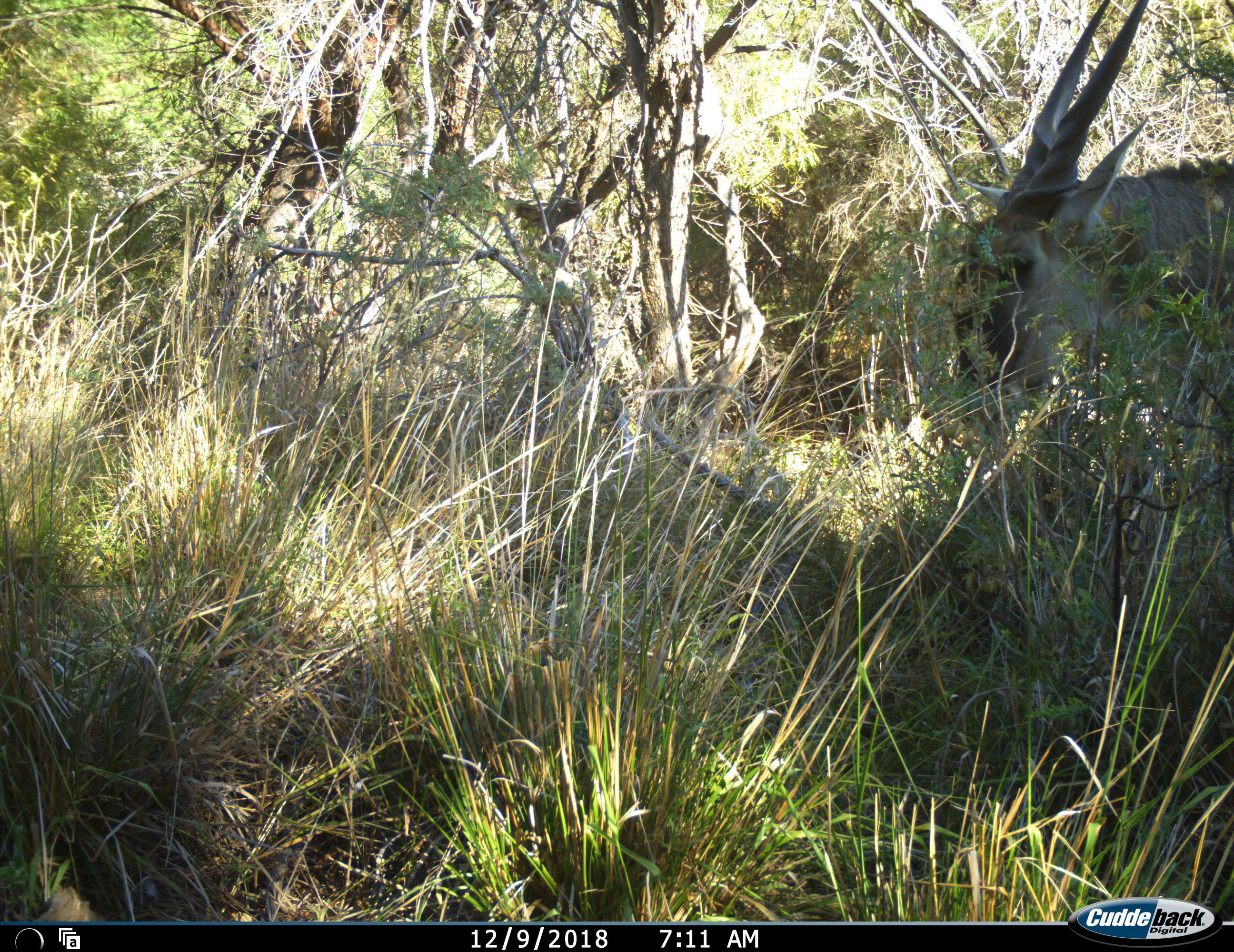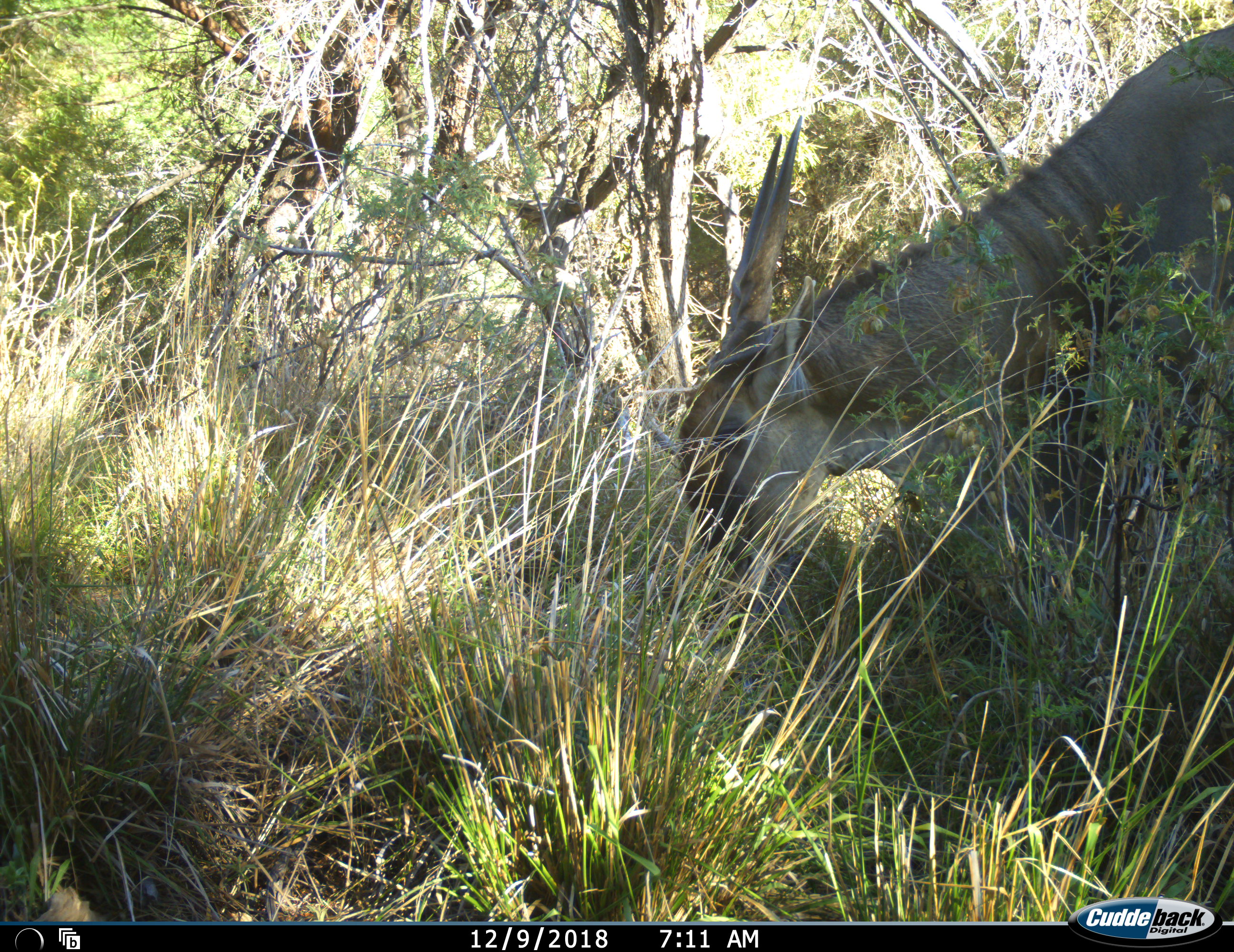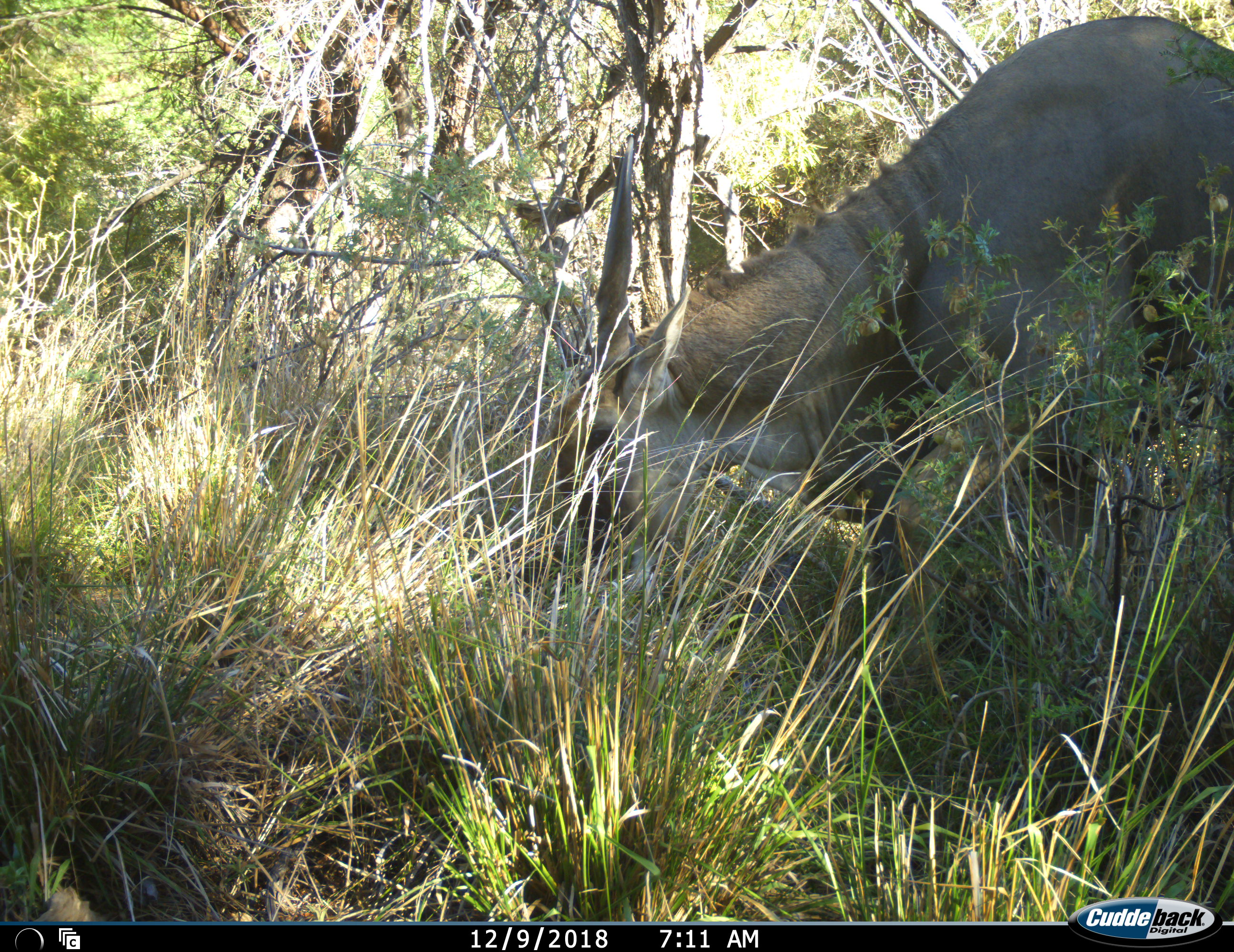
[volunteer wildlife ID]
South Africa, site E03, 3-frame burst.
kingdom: Animalia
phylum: Chordata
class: Mammalia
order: Artiodactyla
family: Bovidae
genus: Tragelaphus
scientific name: Tragelaphus oryx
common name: eland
Eland (Tragelaphus oryx), count 1. Behavior (volunteer vote fractions): standing 11%, resting 0%, moving 44%, interacting 0%. Young present (vote fraction): 0%. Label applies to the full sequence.